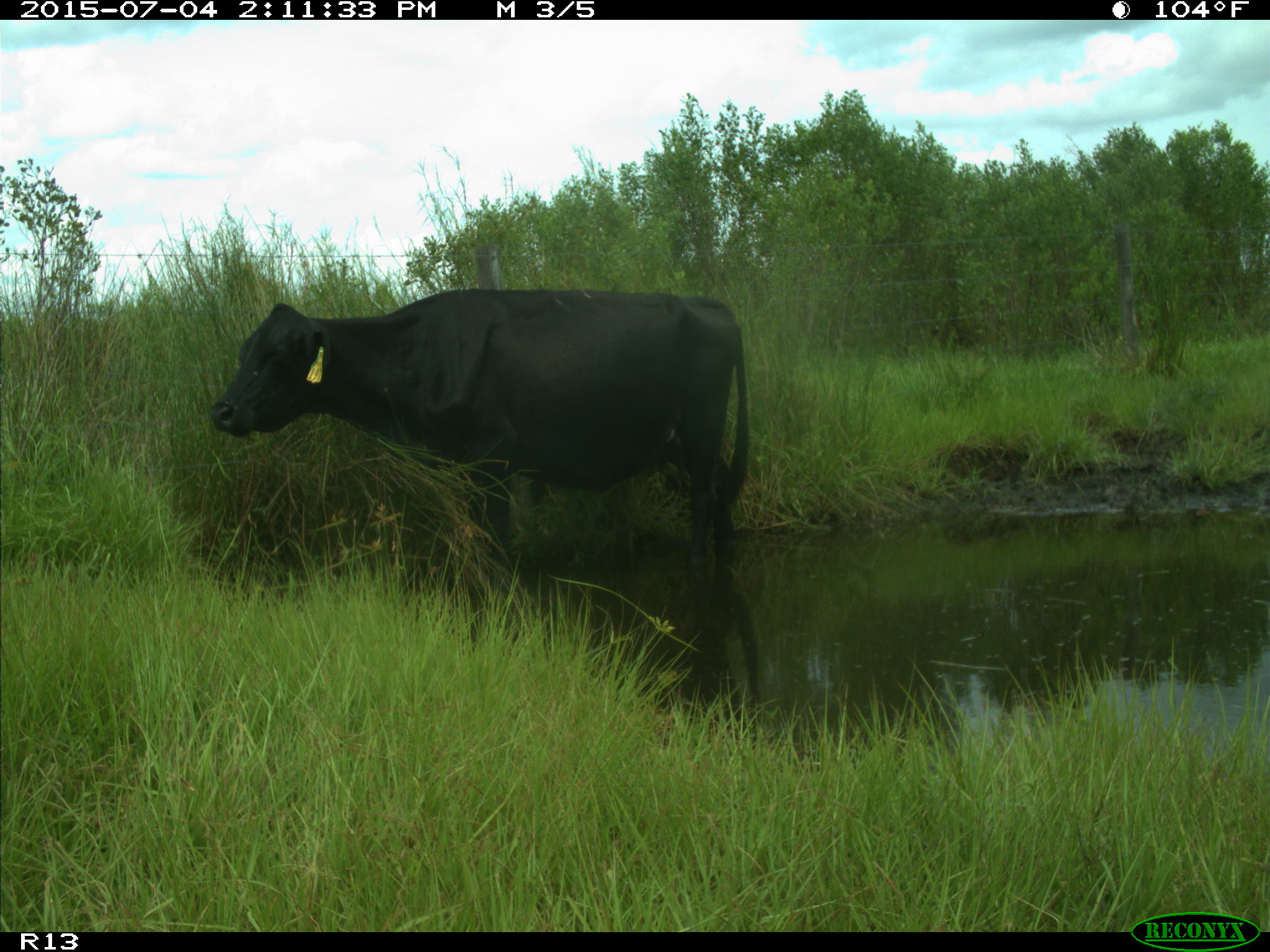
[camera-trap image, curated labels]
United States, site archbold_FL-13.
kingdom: Animalia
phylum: Chordata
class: Mammalia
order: Artiodactyla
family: Bovidae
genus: Bos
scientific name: Bos taurus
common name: domestic cow